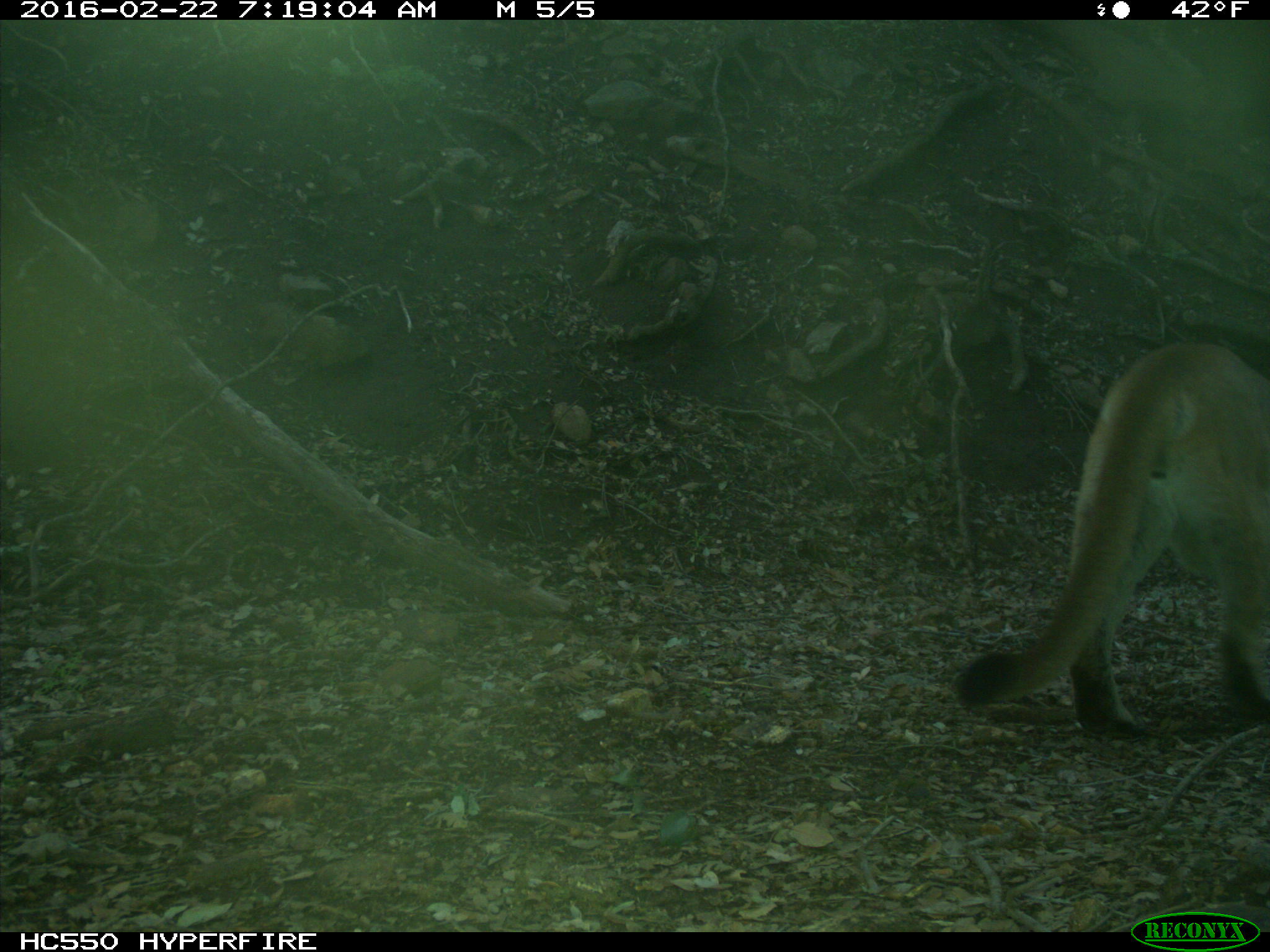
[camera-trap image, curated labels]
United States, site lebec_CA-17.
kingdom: Animalia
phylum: Chordata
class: Mammalia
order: Carnivora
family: Felidae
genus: Puma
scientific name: Puma concolor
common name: mountain lion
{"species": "Puma concolor (mountain lion)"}